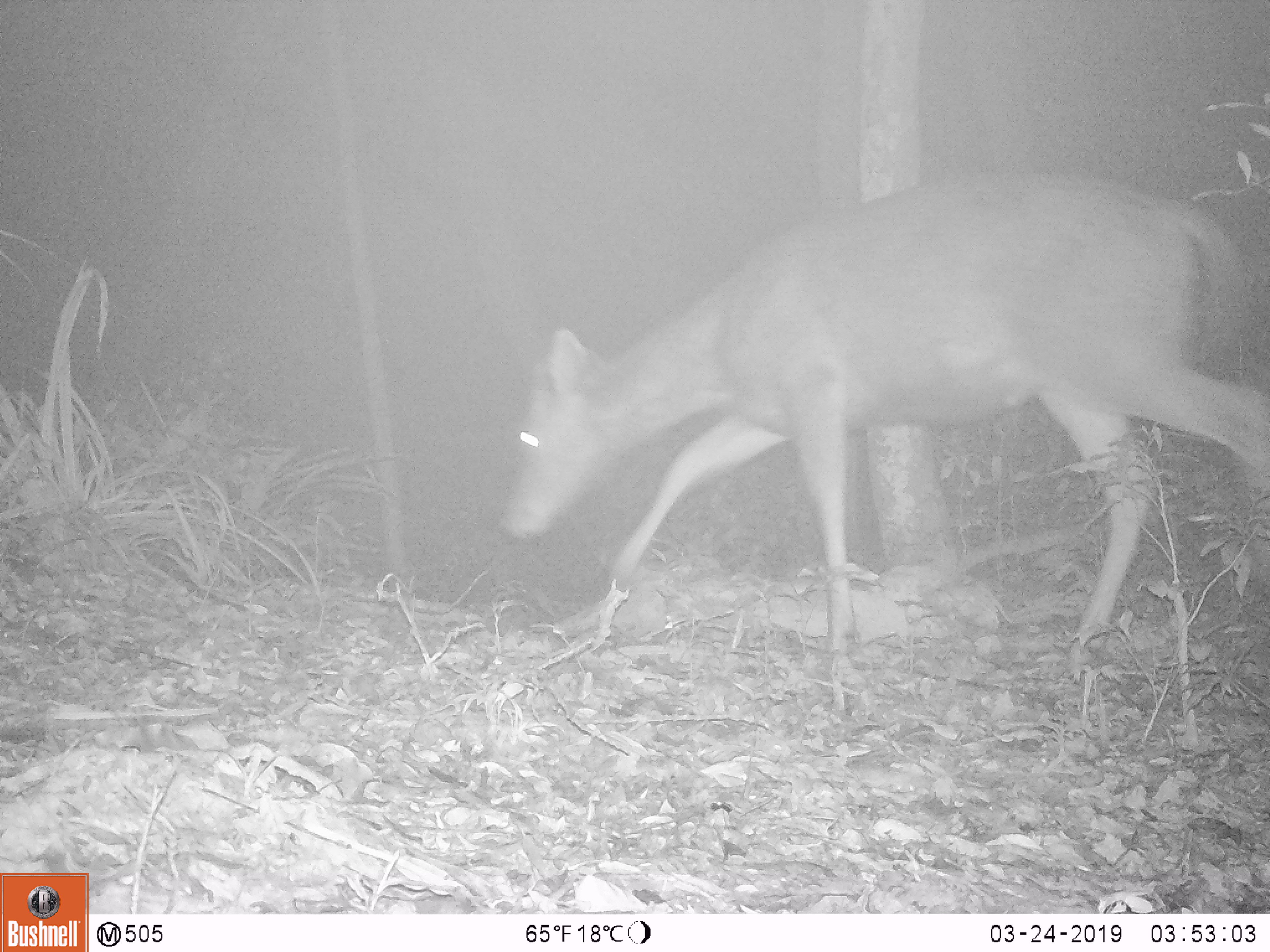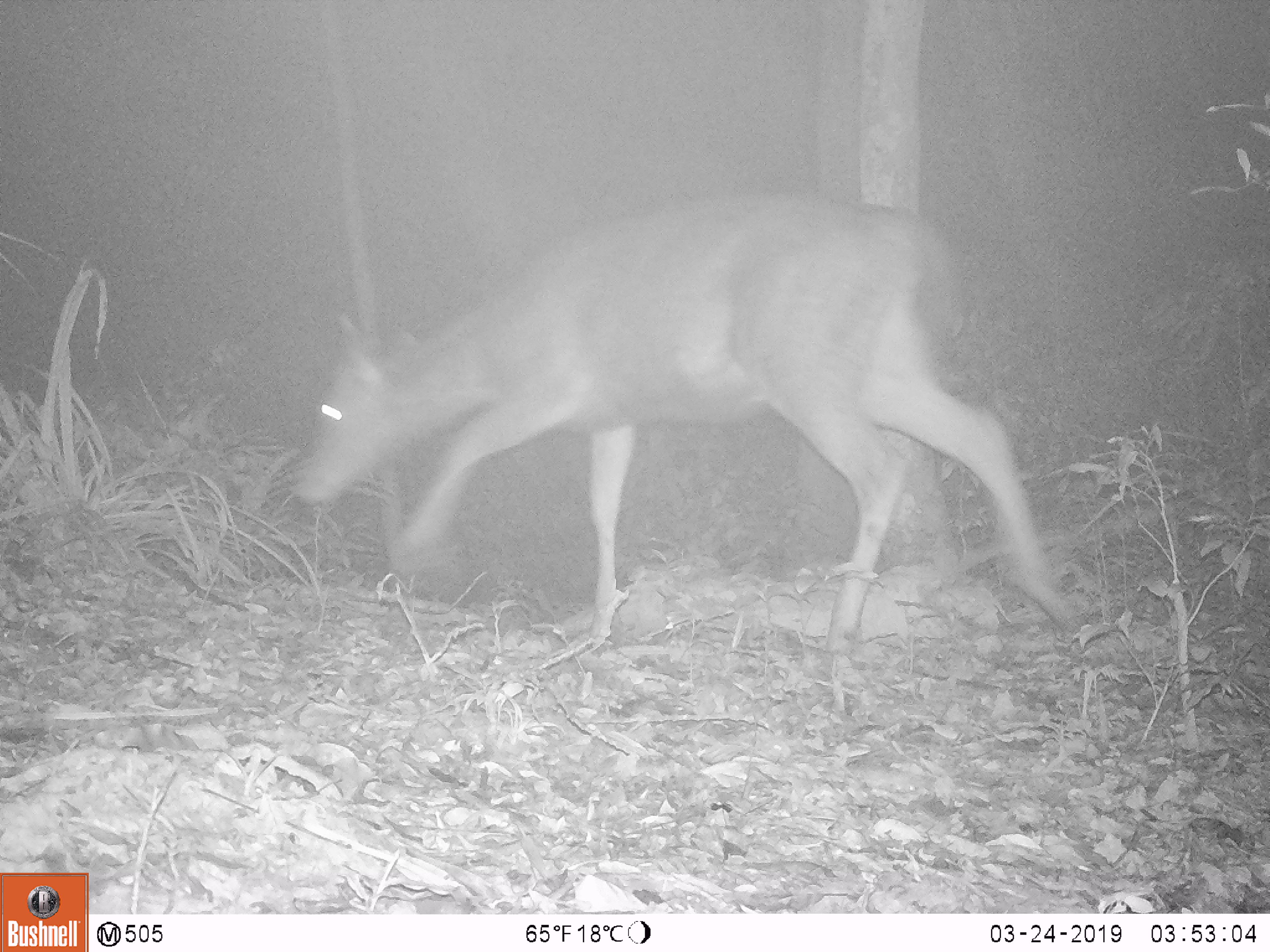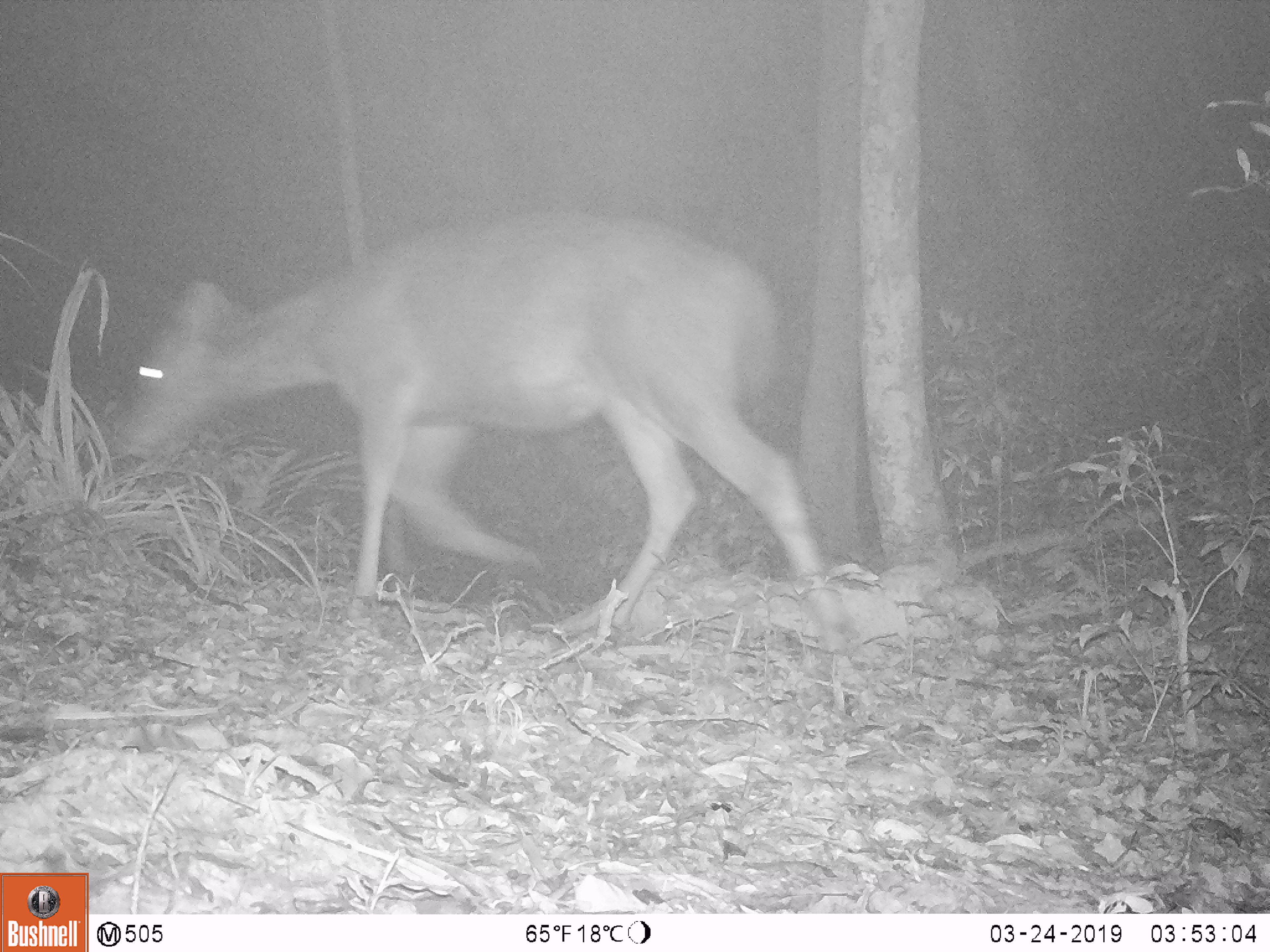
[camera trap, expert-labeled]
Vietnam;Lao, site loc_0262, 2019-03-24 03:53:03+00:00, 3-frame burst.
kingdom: Animalia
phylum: Chordata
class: Mammalia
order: Artiodactyla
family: Cervidae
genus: Rusa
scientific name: Rusa unicolor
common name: sambar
Sambar (Rusa unicolor). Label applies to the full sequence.